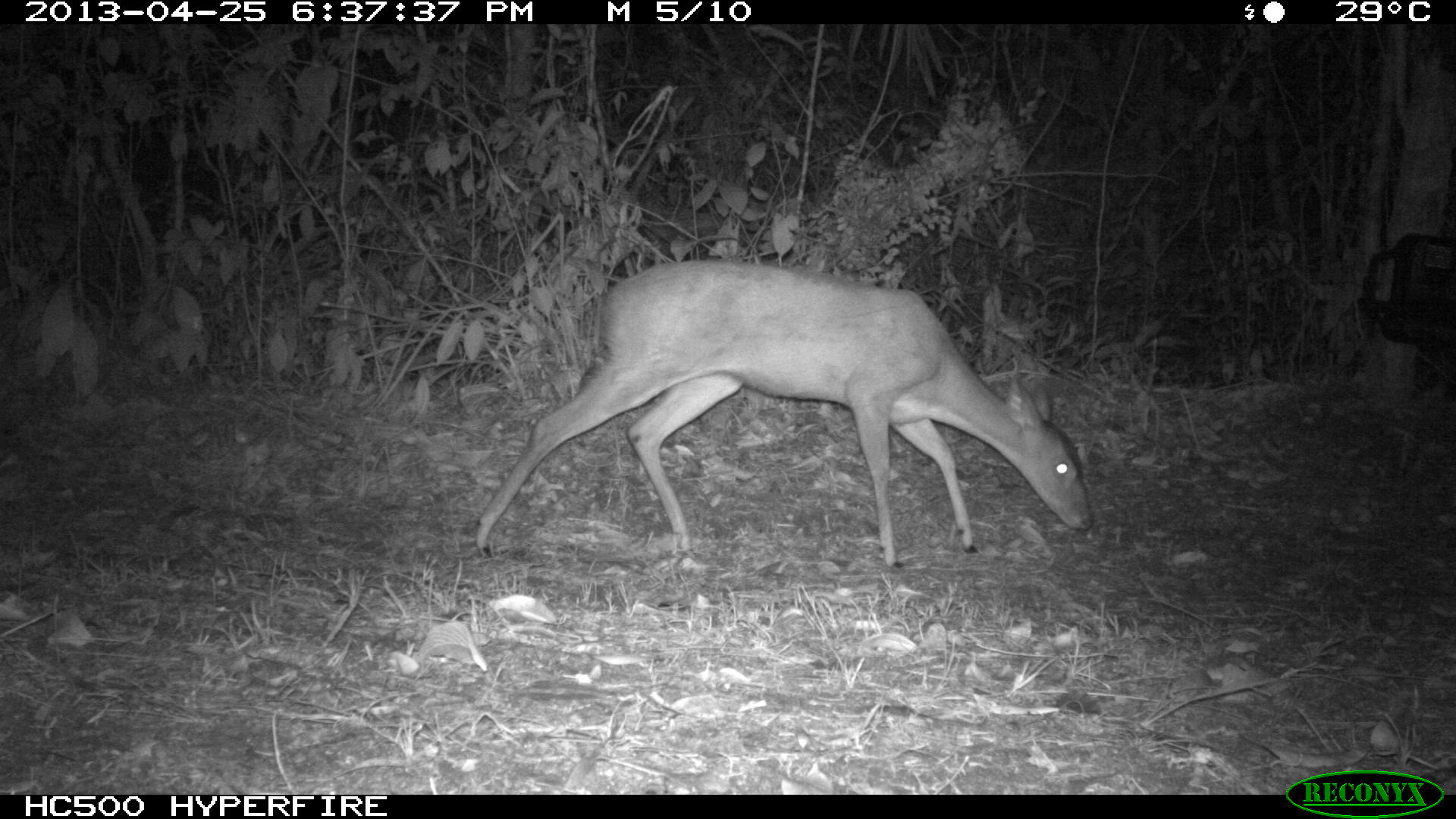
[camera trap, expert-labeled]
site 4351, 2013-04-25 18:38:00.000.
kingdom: Animalia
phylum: Chordata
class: Mammalia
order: Artiodactyla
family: Cervidae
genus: Mazama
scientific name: Mazama temama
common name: central american red brocket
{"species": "Mazama temama (central american red brocket)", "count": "1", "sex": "female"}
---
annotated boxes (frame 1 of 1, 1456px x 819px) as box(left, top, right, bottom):
mazama temama: box(471, 257, 1091, 570)